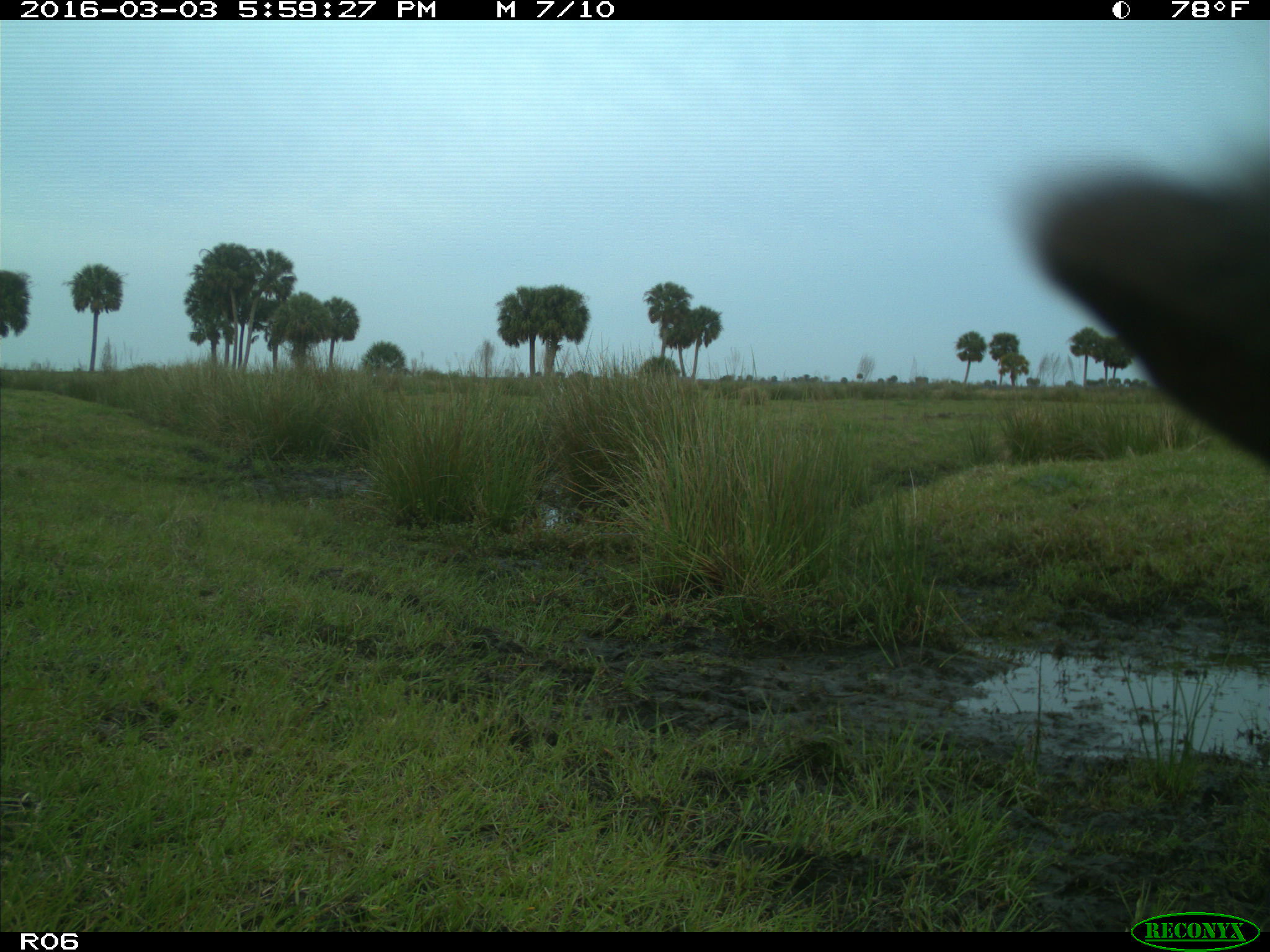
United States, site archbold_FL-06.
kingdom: Animalia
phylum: Chordata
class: Mammalia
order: Artiodactyla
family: Bovidae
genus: Bos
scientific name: Bos taurus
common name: domestic cow